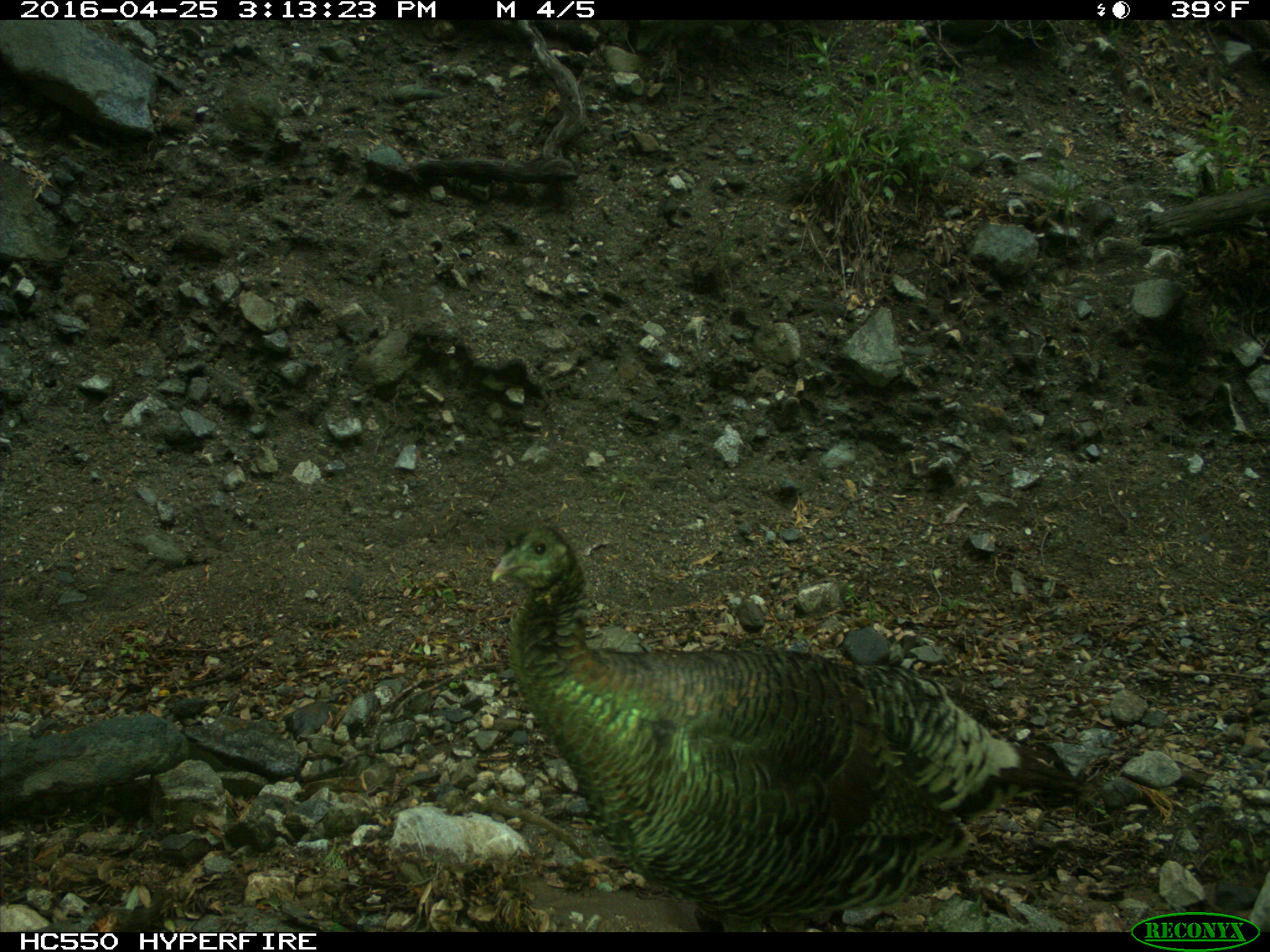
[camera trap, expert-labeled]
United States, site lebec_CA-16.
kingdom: Animalia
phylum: Chordata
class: Aves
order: Galliformes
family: Phasianidae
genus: Meleagris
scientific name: Meleagris gallopavo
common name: wild turkey